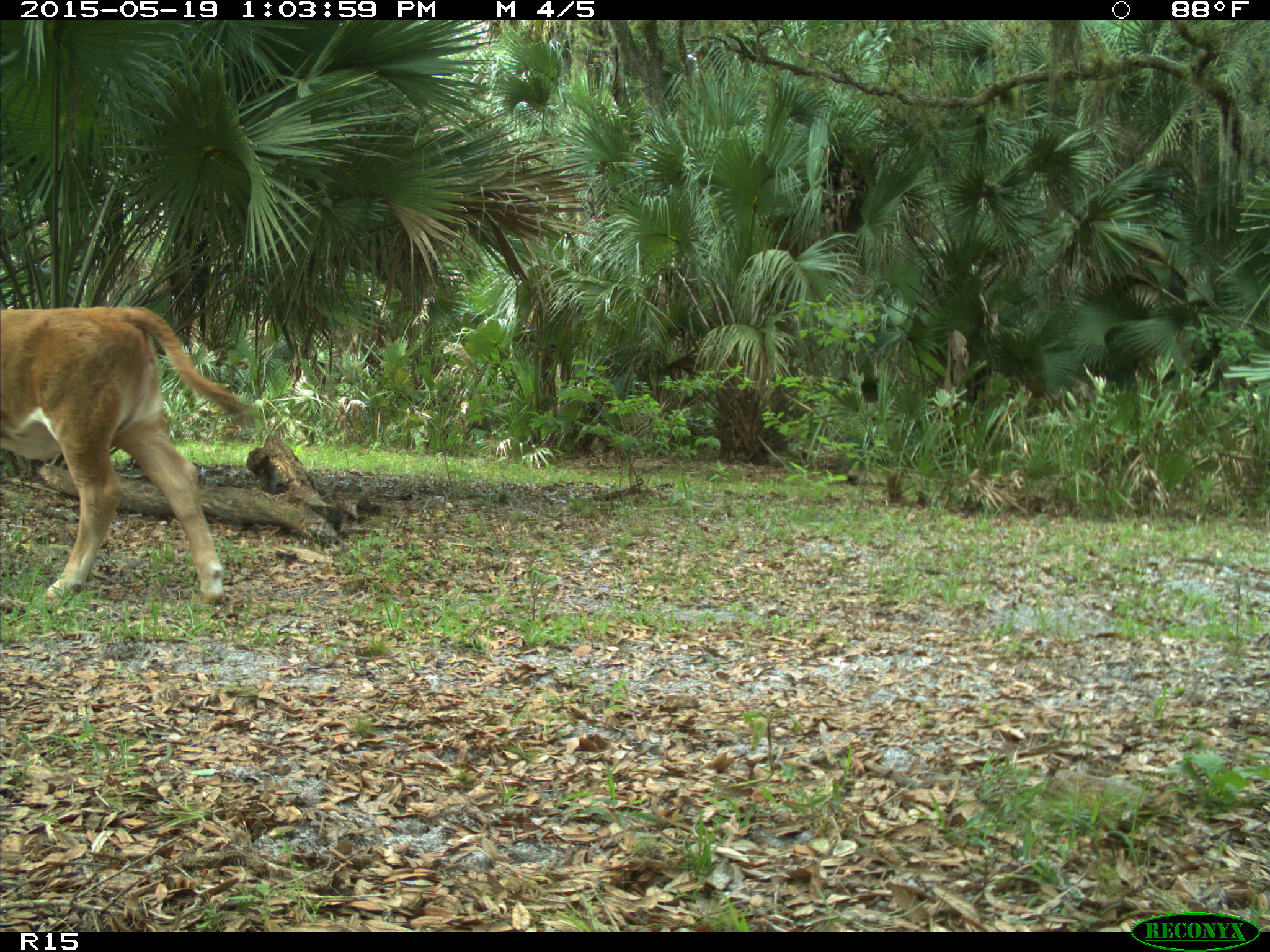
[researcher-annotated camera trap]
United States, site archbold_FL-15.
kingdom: Animalia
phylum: Chordata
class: Mammalia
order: Artiodactyla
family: Bovidae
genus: Bos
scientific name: Bos taurus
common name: domestic cow